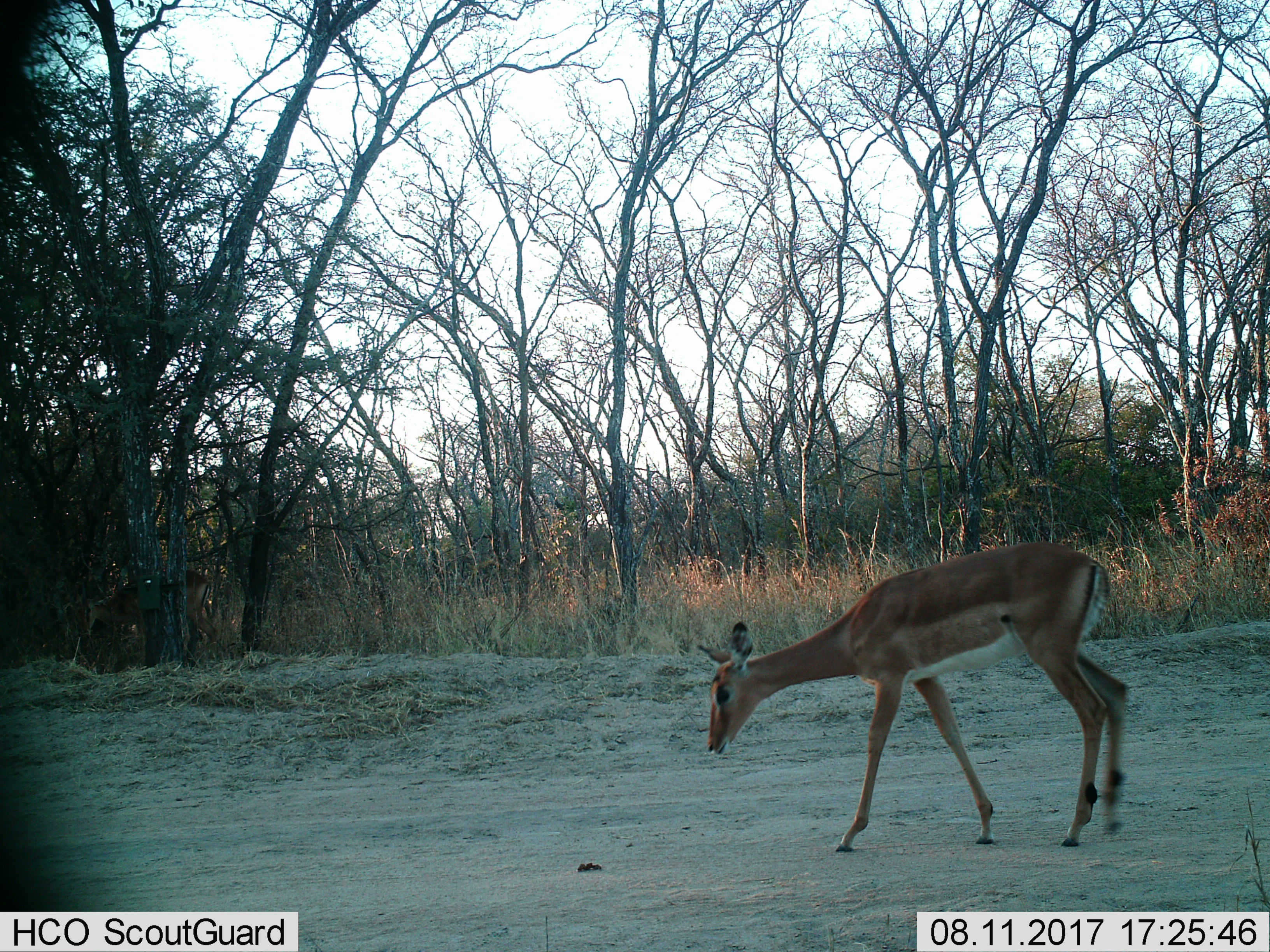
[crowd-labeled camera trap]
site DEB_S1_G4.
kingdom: Animalia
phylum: Chordata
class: Mammalia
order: Artiodactyla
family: Bovidae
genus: Aepyceros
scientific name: Aepyceros melampus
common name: impala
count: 1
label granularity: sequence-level